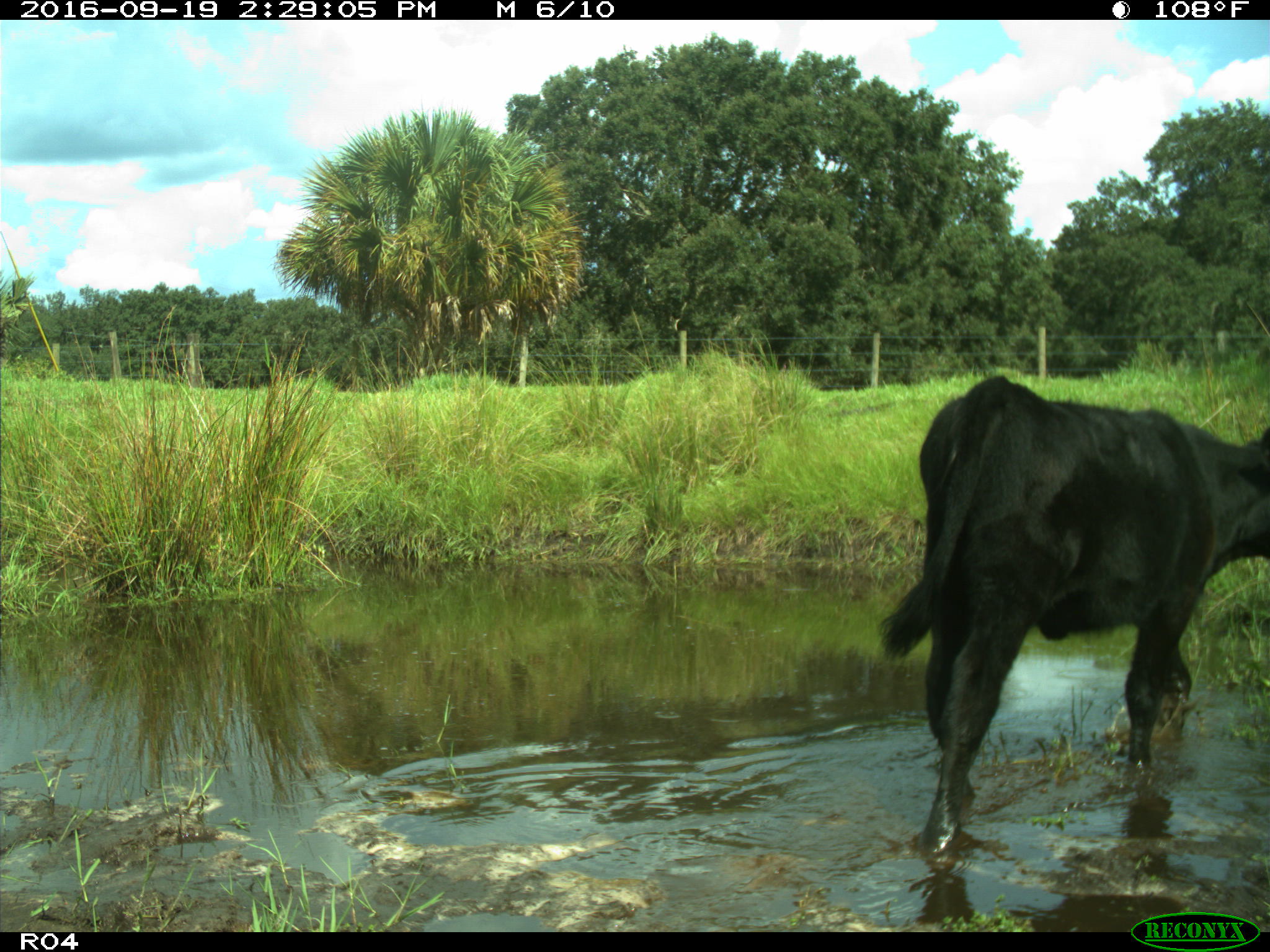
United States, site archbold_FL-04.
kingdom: Animalia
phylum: Chordata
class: Mammalia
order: Artiodactyla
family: Bovidae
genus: Bos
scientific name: Bos taurus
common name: domestic cow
Bos taurus (domestic cow).